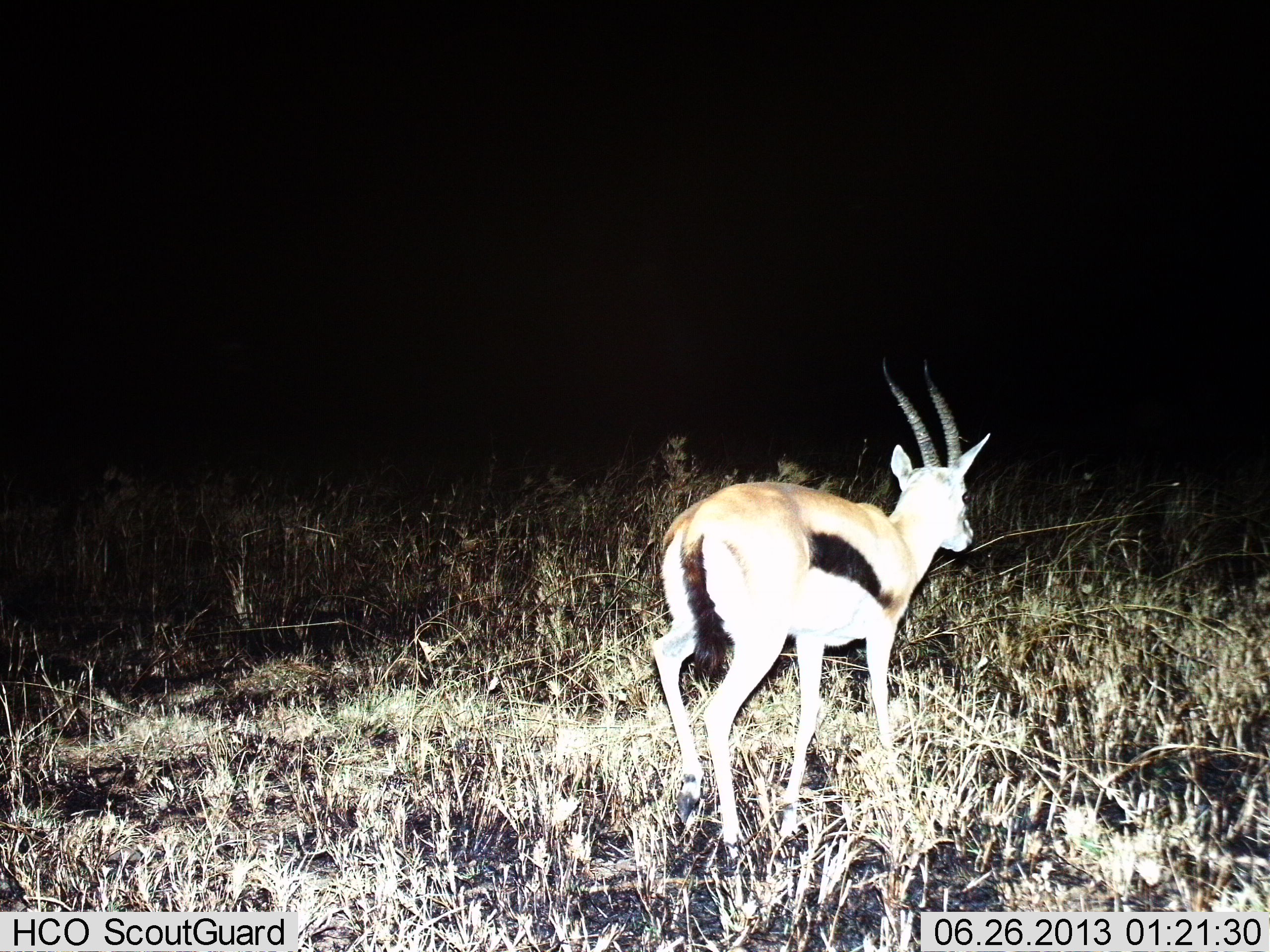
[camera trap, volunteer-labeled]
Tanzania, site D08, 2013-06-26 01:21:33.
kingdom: Animalia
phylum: Chordata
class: Mammalia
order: Artiodactyla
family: Bovidae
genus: Eudorcas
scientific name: Eudorcas thomsonii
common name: thomson's gazelle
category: gazellethomsons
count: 1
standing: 48%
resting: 0%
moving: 52%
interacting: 0%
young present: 0%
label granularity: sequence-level